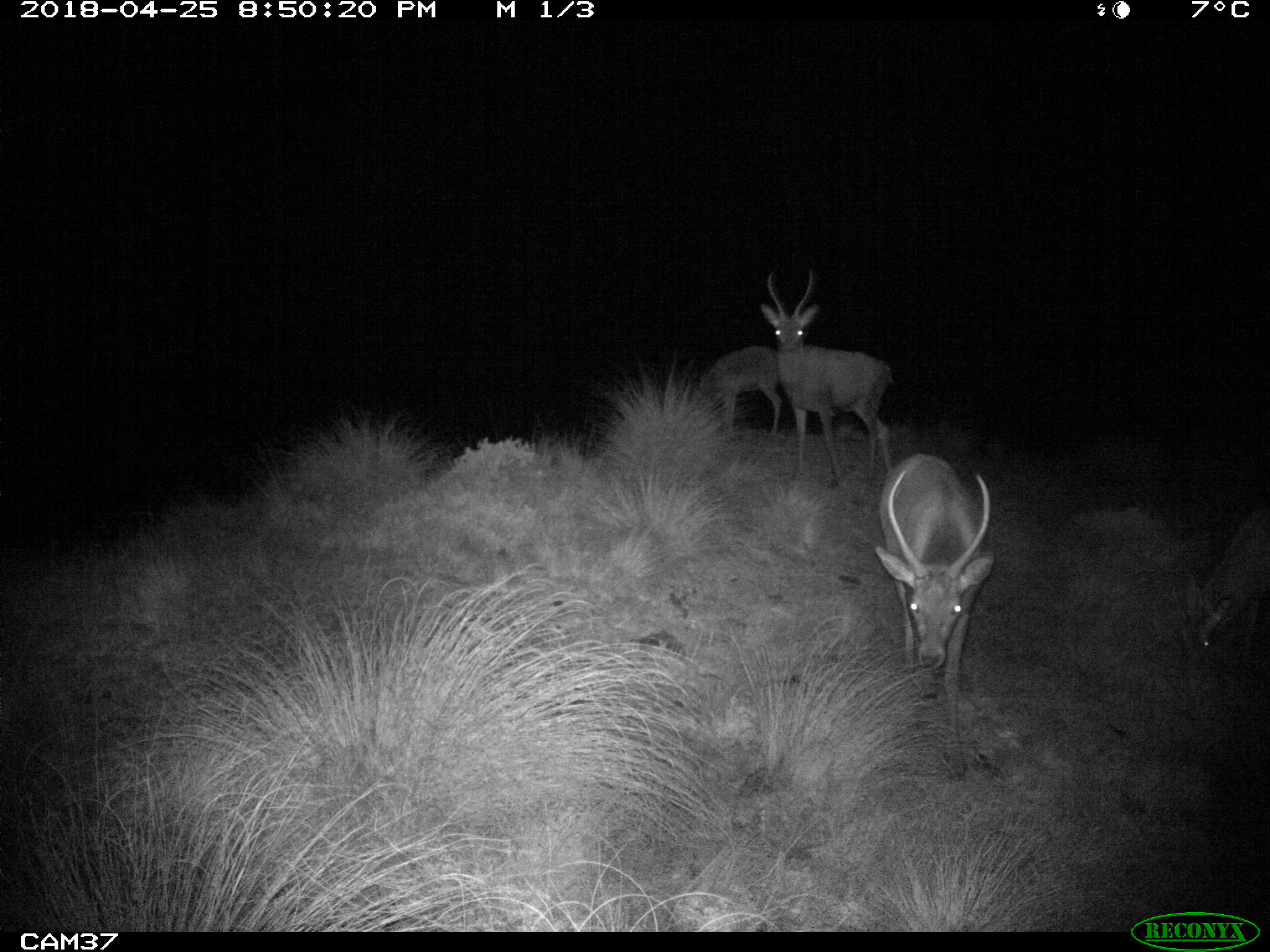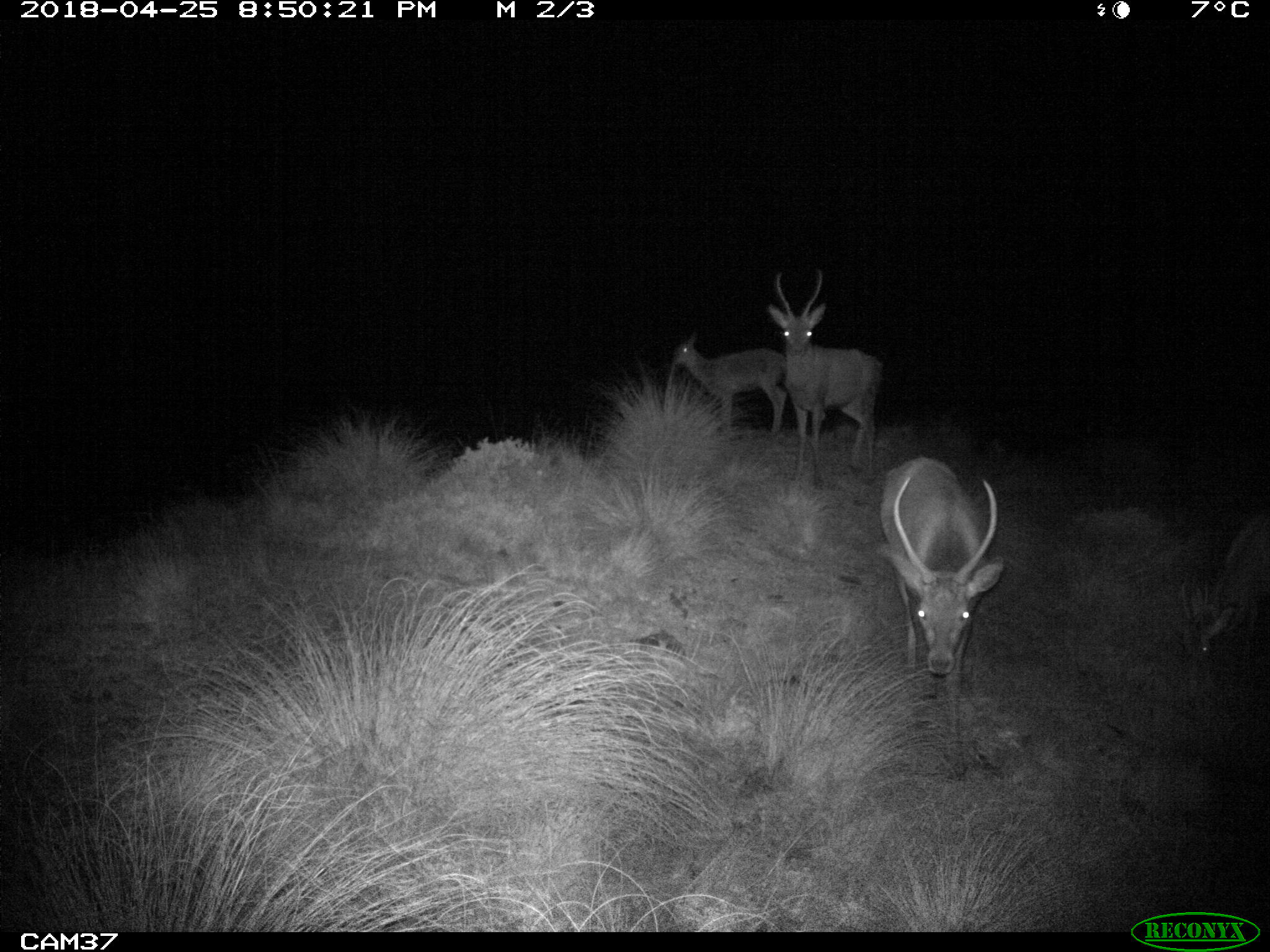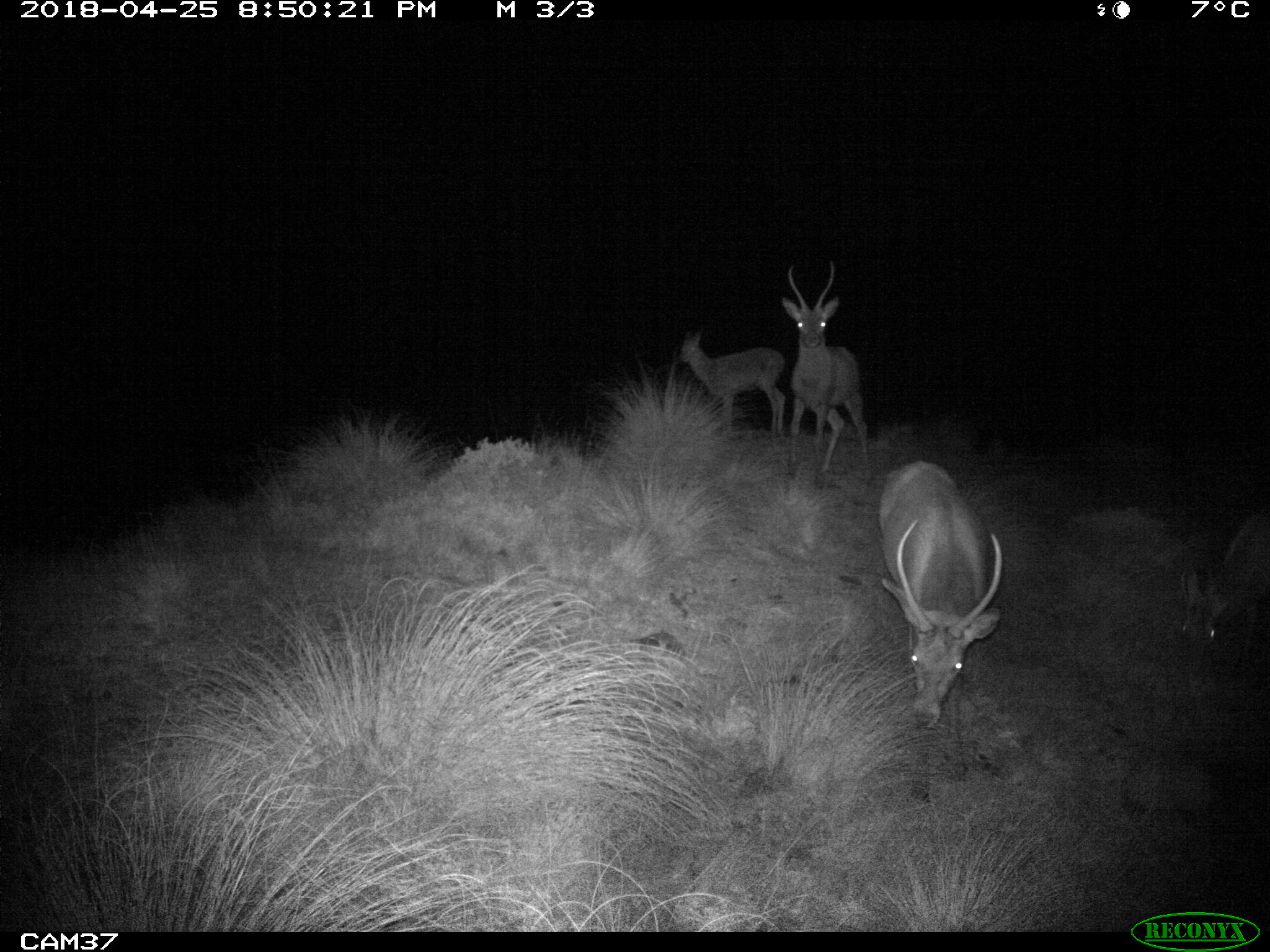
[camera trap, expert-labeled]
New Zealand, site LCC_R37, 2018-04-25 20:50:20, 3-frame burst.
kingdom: Animalia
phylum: Chordata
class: Mammalia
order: Artiodactyla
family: Cervidae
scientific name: Cervidae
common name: deer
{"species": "deer (Cervidae)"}